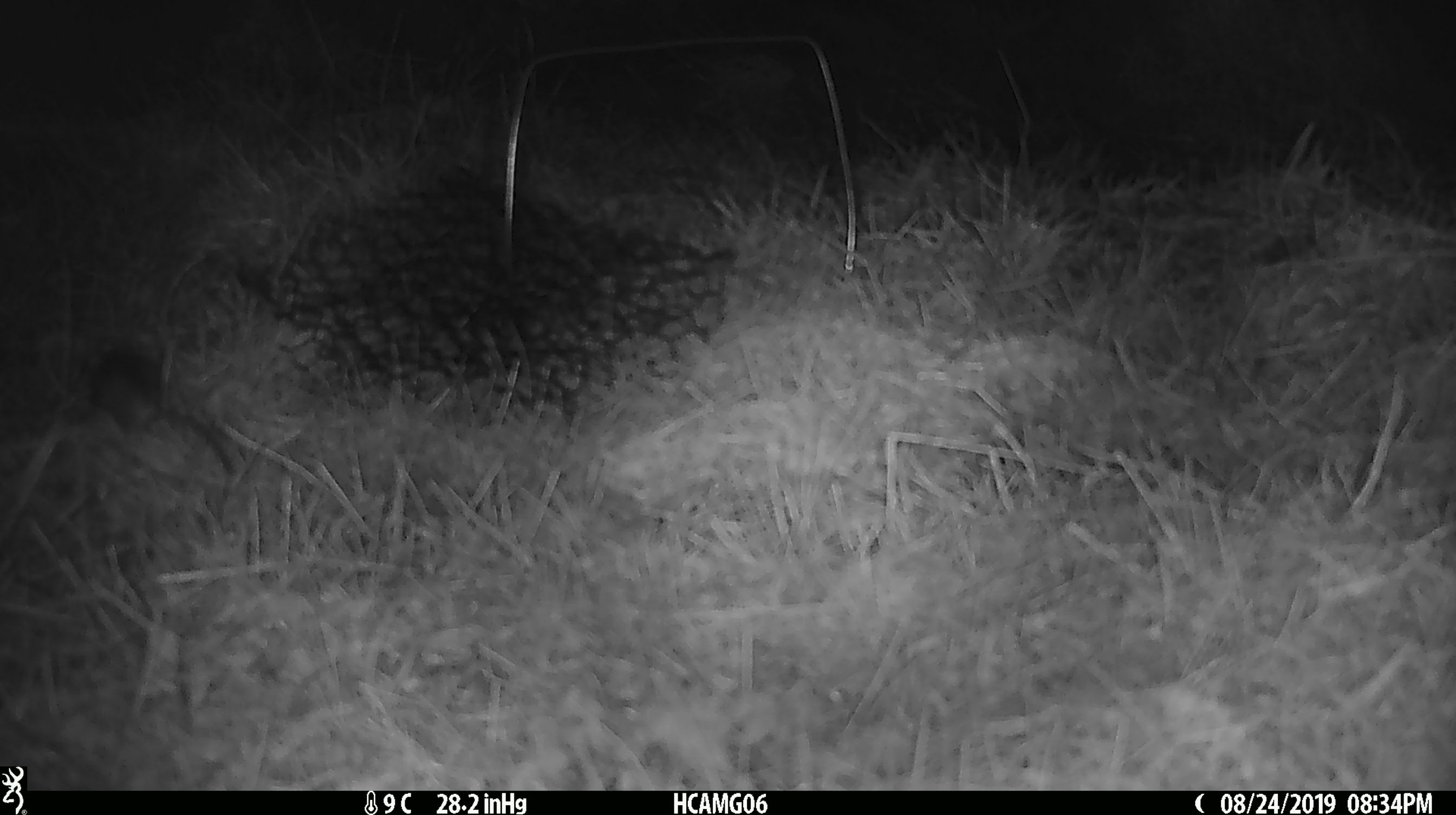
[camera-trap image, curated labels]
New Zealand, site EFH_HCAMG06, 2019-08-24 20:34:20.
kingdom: Animalia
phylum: Chordata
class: Mammalia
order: Rodentia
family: Muridae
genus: Mus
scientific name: Mus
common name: mouse